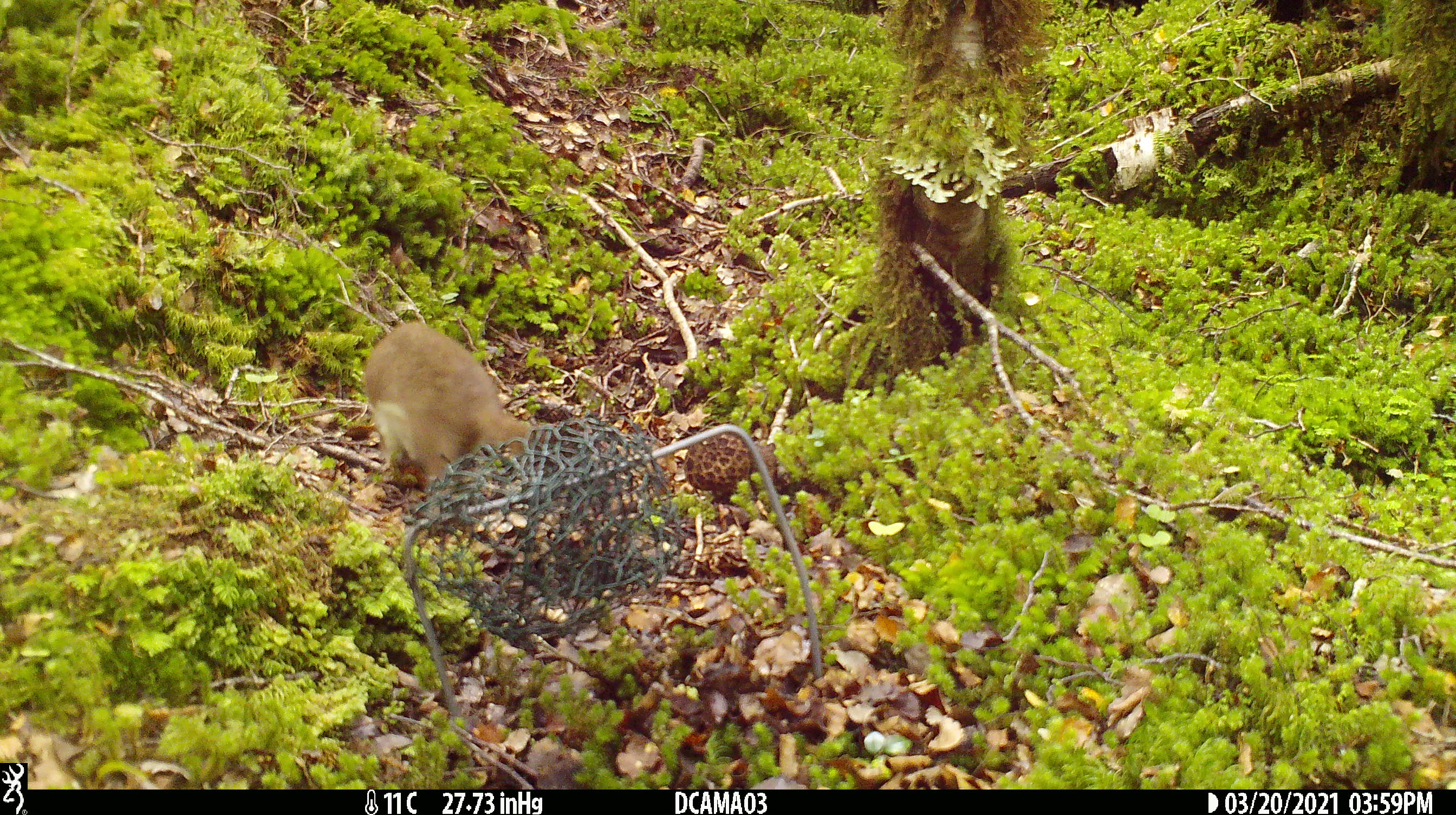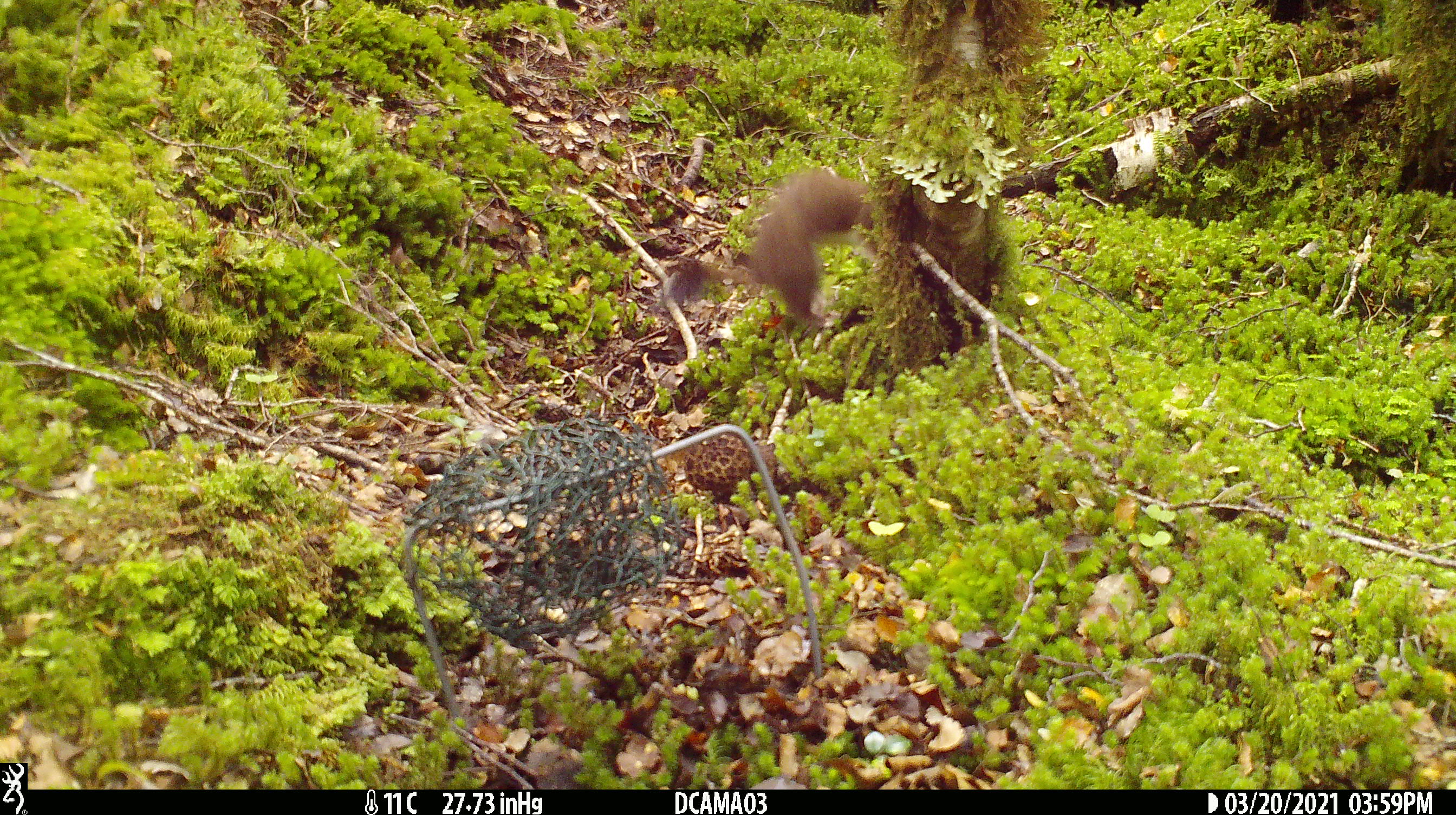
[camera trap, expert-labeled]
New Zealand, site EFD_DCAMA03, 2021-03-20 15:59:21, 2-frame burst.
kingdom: Animalia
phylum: Chordata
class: Mammalia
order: Carnivora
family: Mustelidae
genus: Mustela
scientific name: Mustela erminea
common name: stoat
Stoat (Mustela erminea).